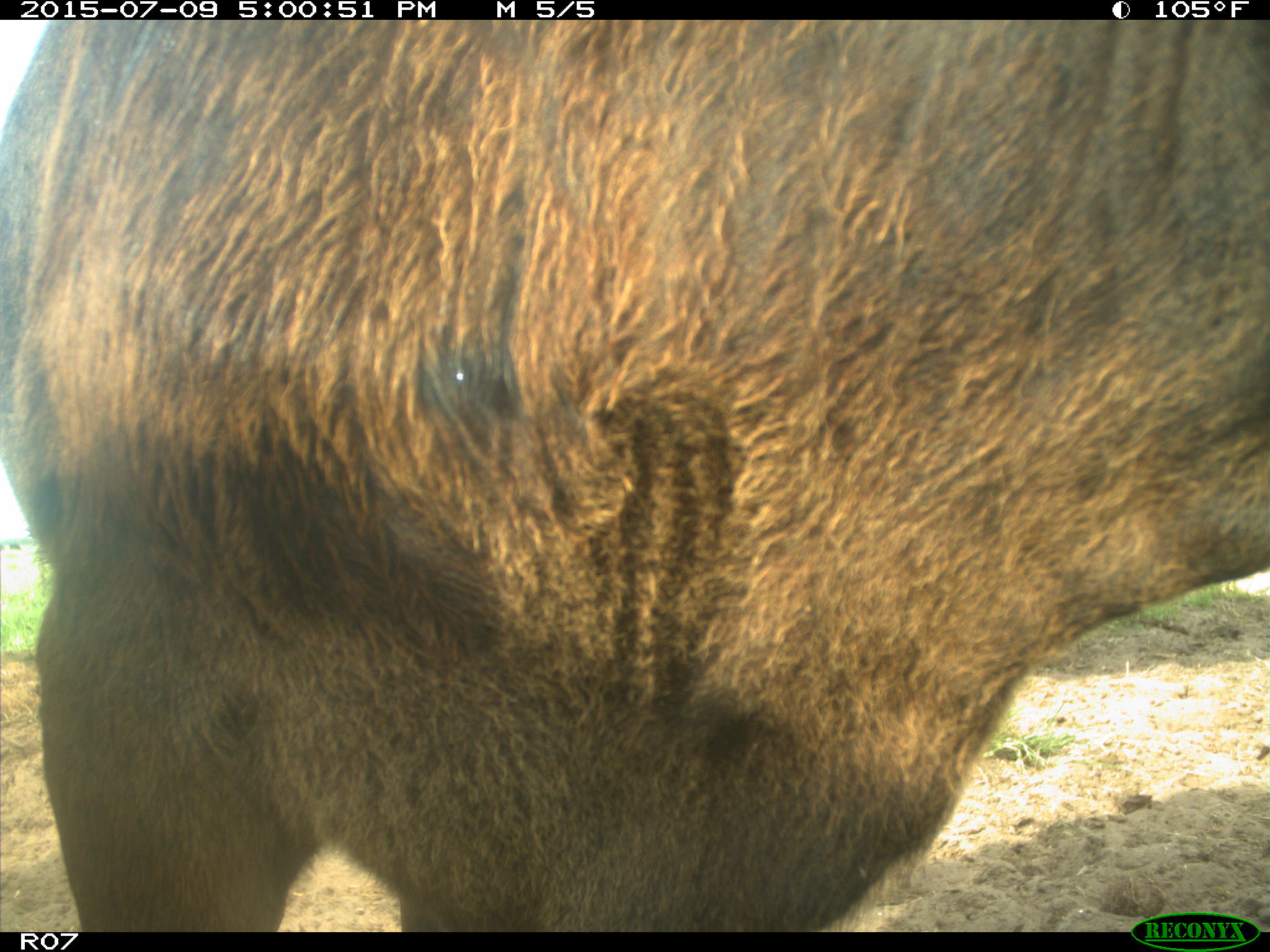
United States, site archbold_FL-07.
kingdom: Animalia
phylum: Chordata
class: Mammalia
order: Artiodactyla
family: Bovidae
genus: Bos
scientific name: Bos taurus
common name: domestic cow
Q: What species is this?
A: Bos taurus (domestic cow).